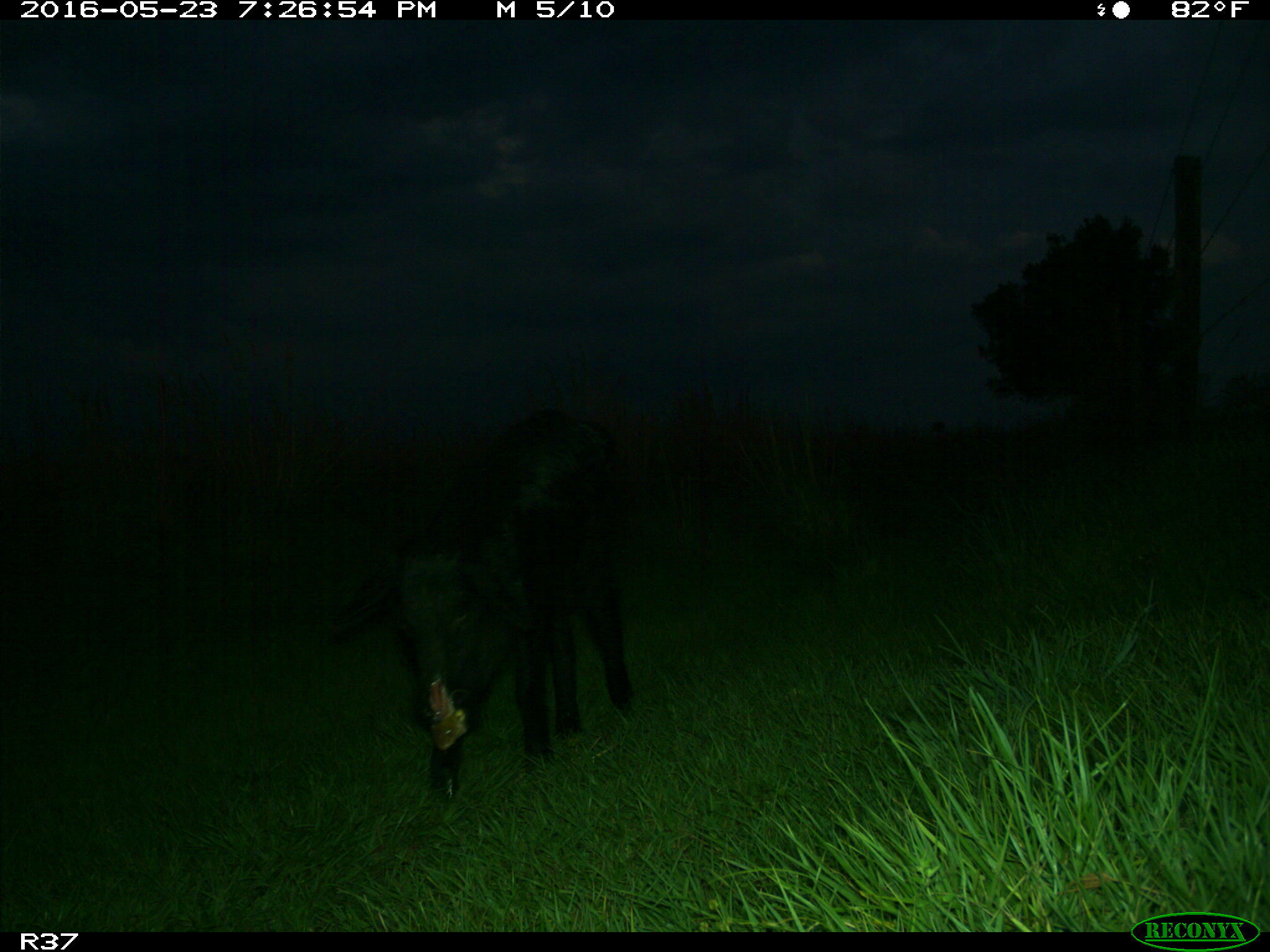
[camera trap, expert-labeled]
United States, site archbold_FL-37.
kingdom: Animalia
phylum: Chordata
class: Mammalia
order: Artiodactyla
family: Suidae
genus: Sus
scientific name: Sus scrofa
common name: wild boar